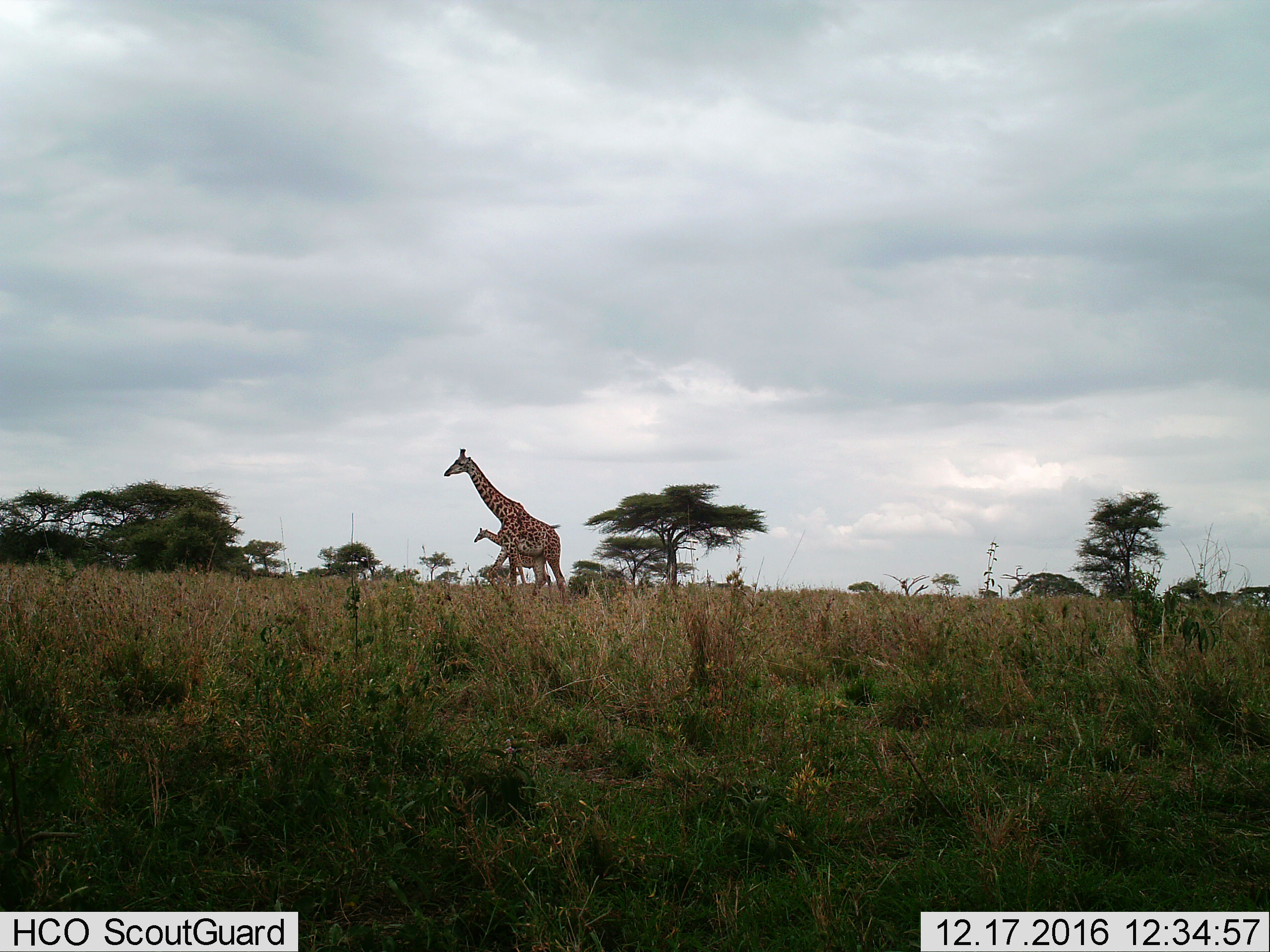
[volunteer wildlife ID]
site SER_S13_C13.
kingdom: Animalia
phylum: Chordata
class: Mammalia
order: Artiodactyla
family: Giraffidae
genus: Giraffa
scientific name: Giraffa camelopardalis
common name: giraffe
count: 2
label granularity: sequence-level